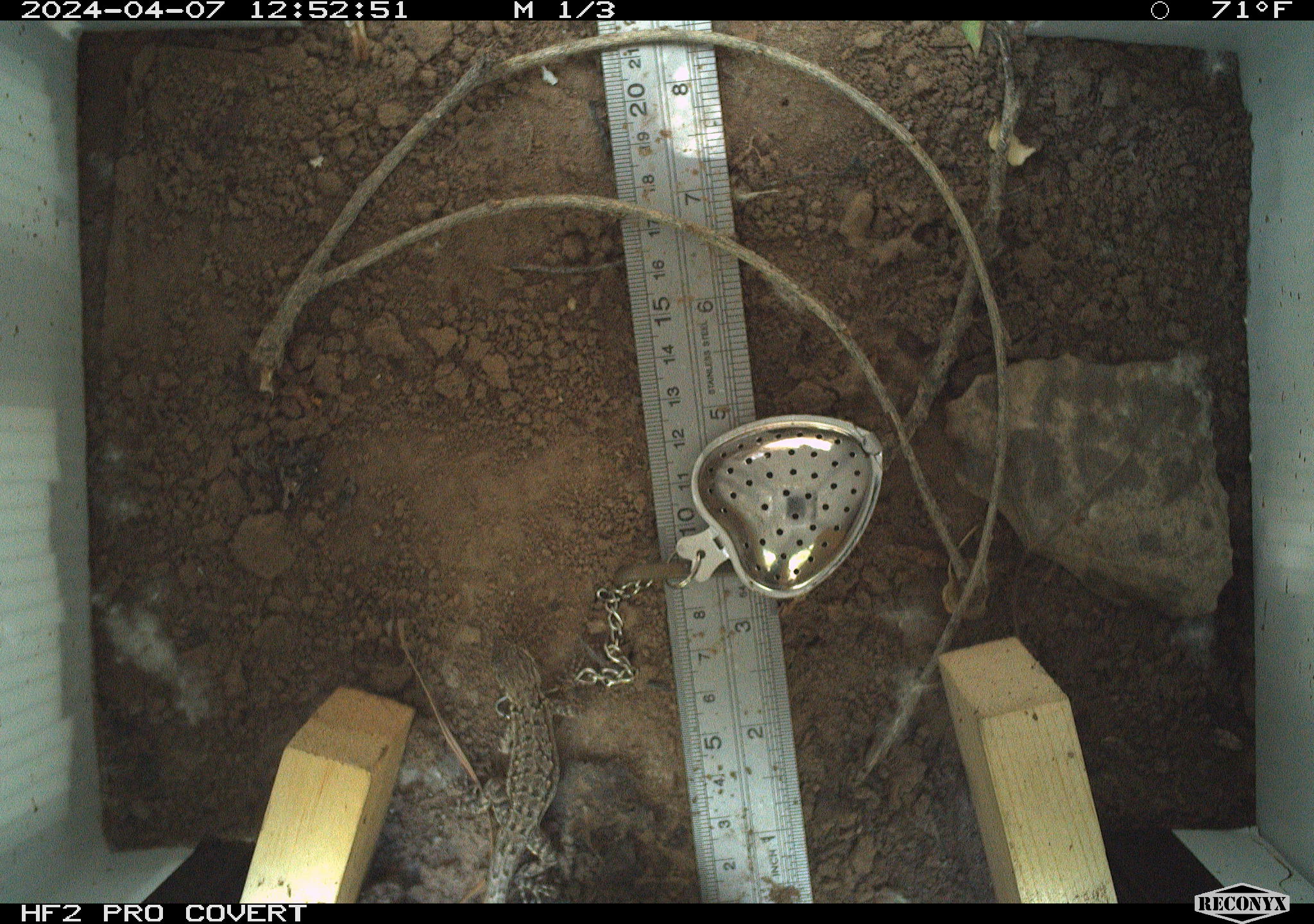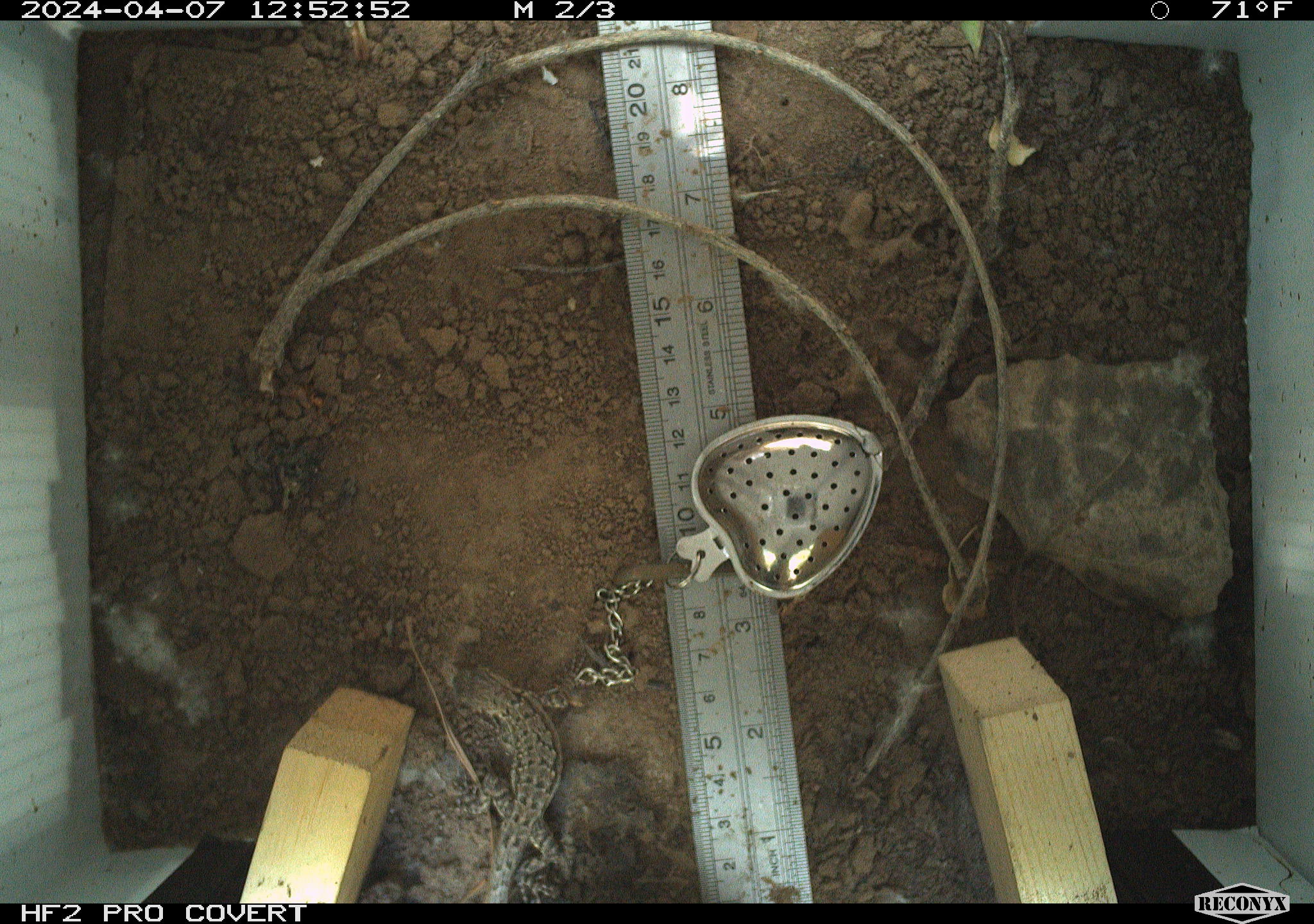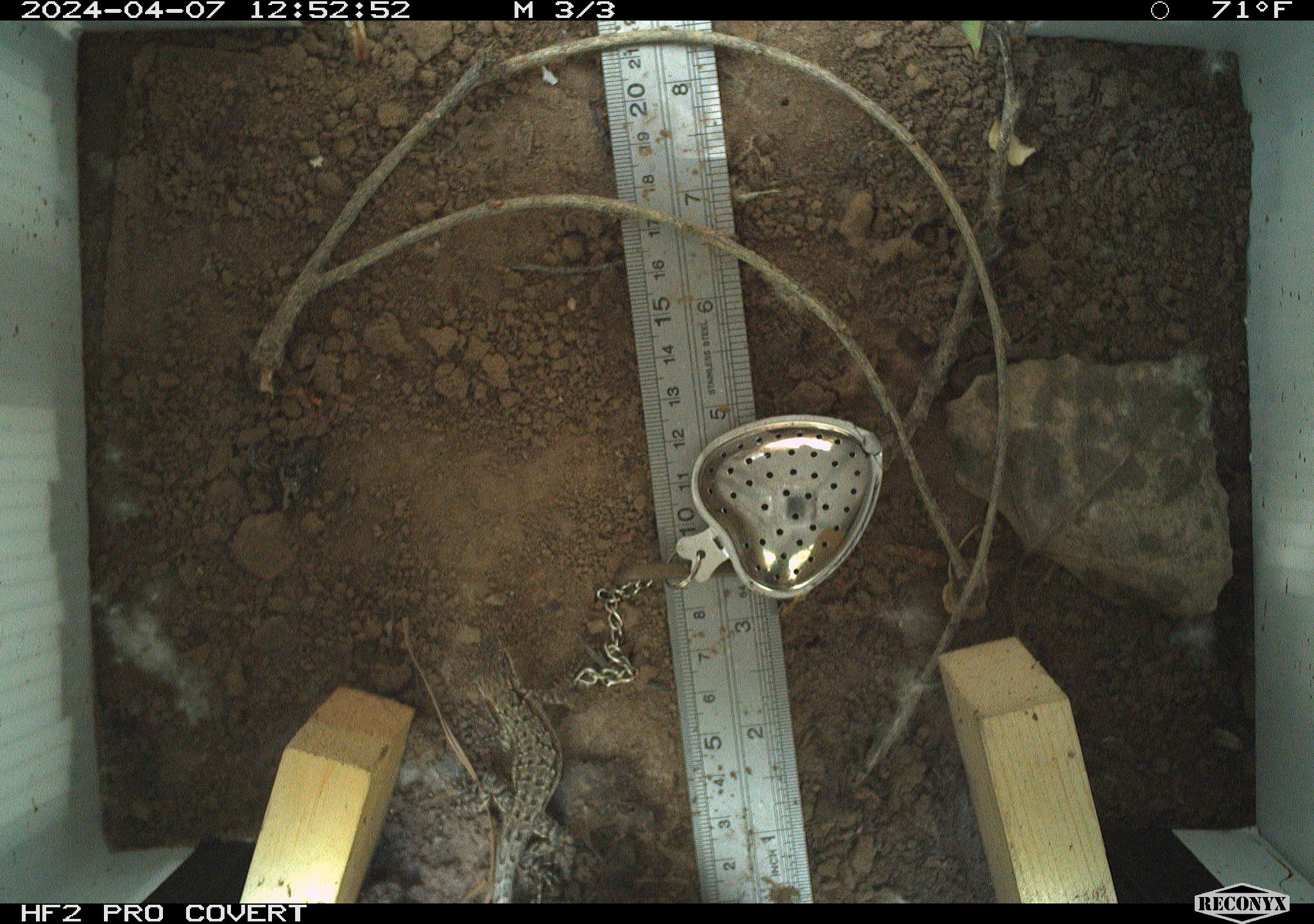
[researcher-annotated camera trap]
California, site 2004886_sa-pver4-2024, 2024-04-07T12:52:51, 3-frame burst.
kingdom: Animalia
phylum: Chordata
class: Reptilia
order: Squamata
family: Phrynosomatidae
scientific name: Phrynosomatidae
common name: phrynosomatid lizards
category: phrynosomatidae family